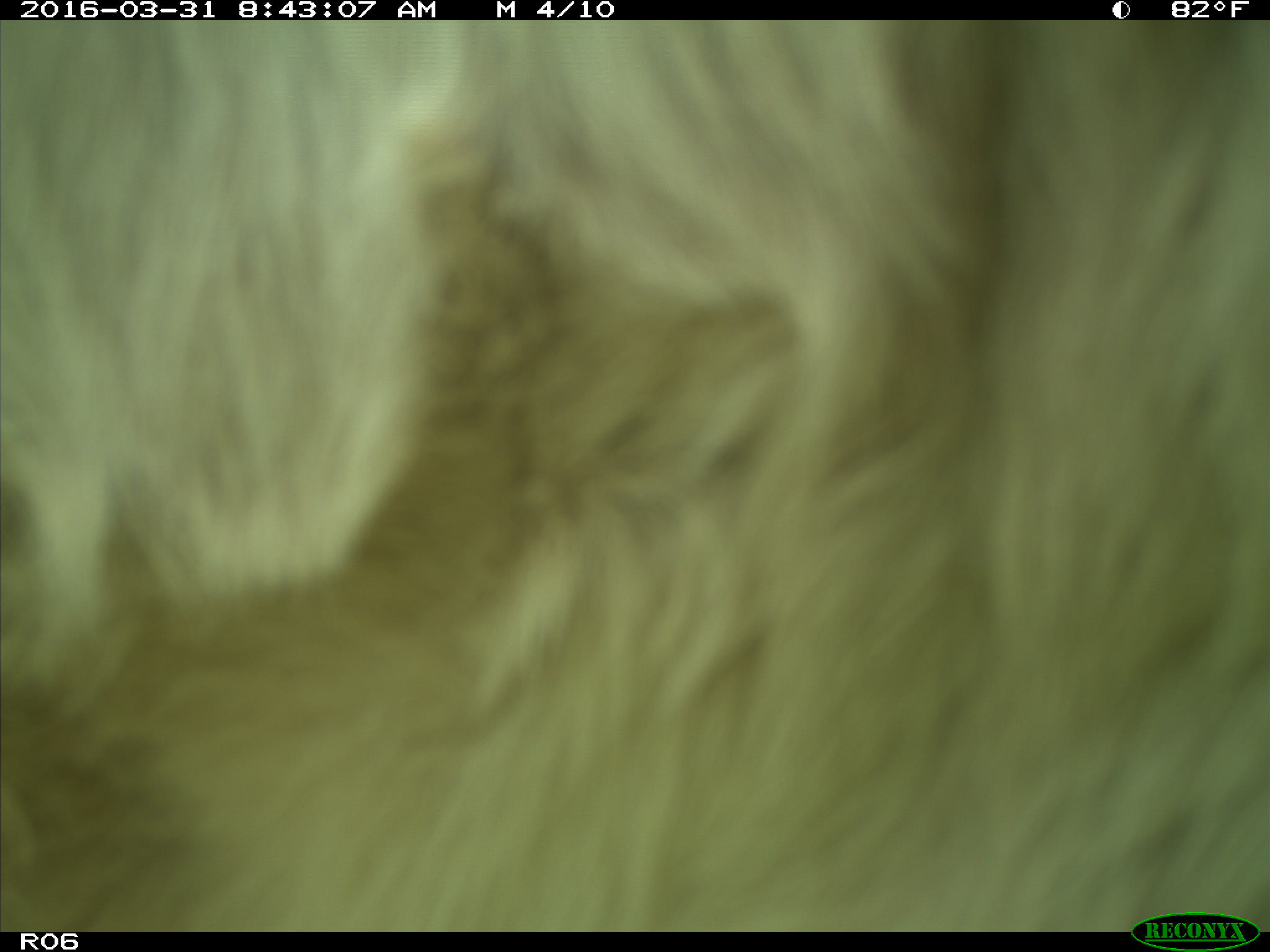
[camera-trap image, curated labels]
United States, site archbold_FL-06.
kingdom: Animalia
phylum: Chordata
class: Mammalia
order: Artiodactyla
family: Bovidae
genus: Bos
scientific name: Bos taurus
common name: domestic cow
Bos taurus (domestic cow).